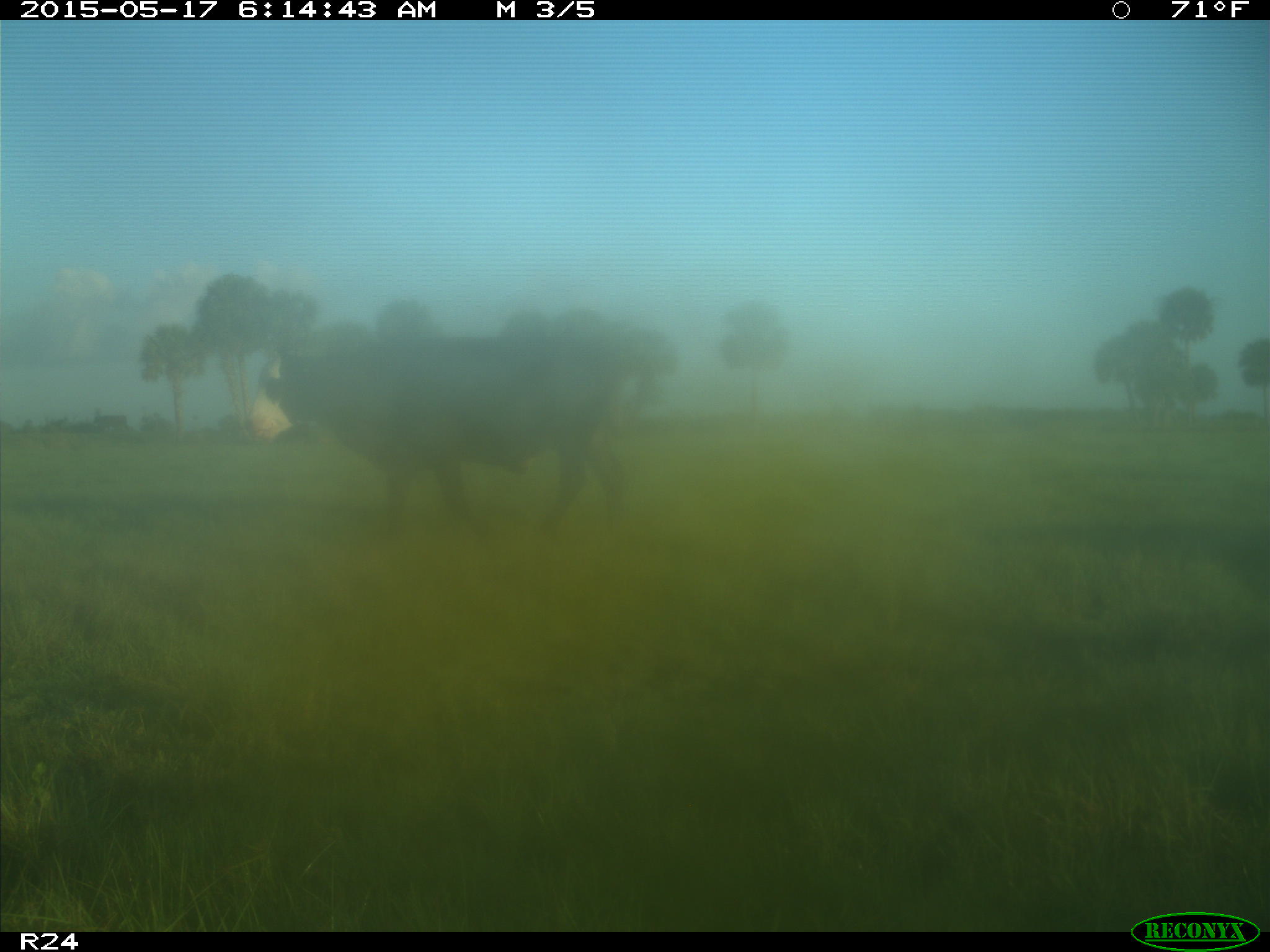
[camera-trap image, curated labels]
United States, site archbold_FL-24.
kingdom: Animalia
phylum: Chordata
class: Mammalia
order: Artiodactyla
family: Bovidae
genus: Bos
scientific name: Bos taurus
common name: domestic cow